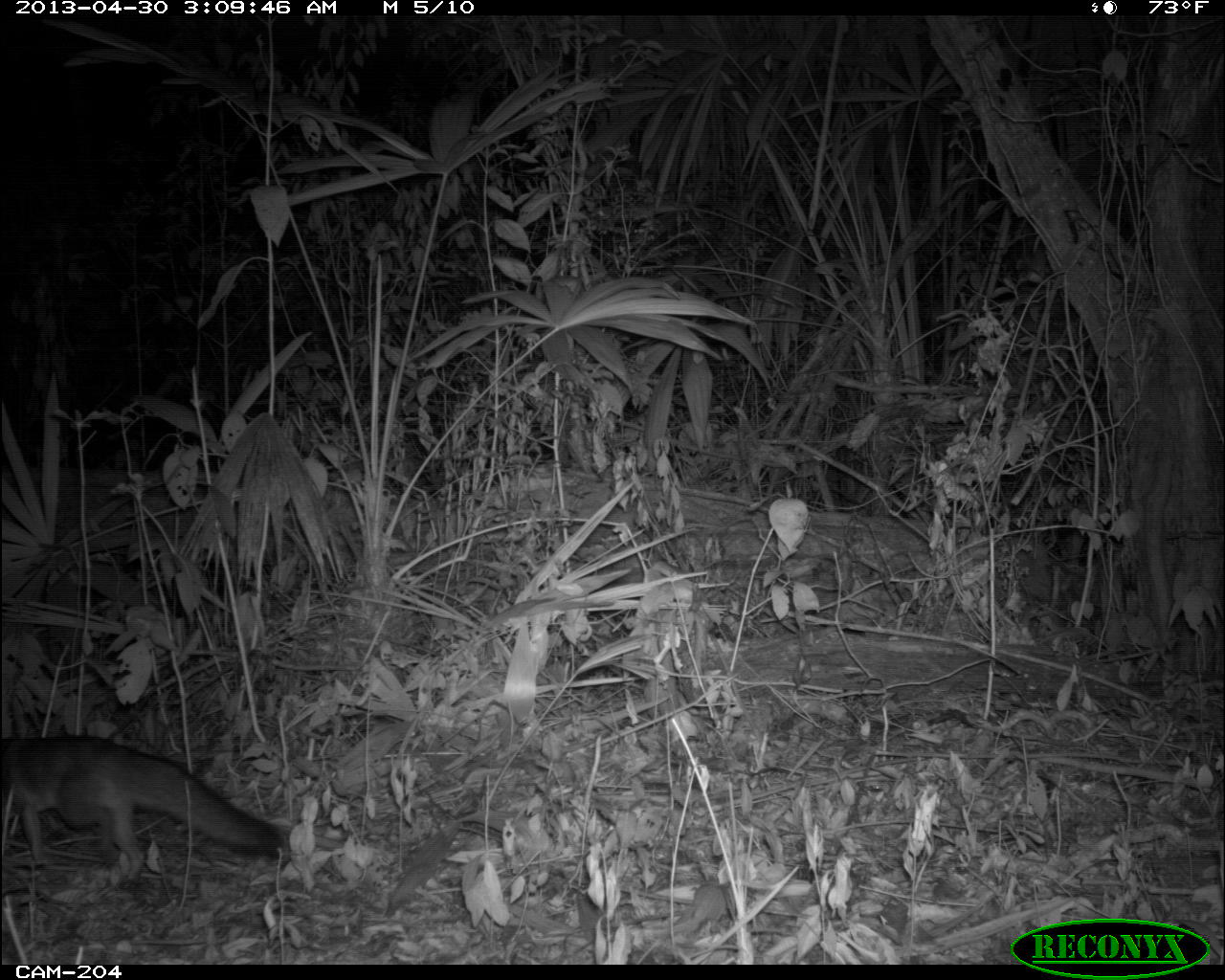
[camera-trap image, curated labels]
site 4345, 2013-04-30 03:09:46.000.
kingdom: Animalia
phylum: Chordata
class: Mammalia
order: Carnivora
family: Canidae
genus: Urocyon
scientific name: Urocyon cinereoargenteus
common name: gray fox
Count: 1.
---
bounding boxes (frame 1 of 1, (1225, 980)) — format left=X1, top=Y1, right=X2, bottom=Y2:
urocyon cinereoargenteus: left=0, top=733, right=289, bottom=883